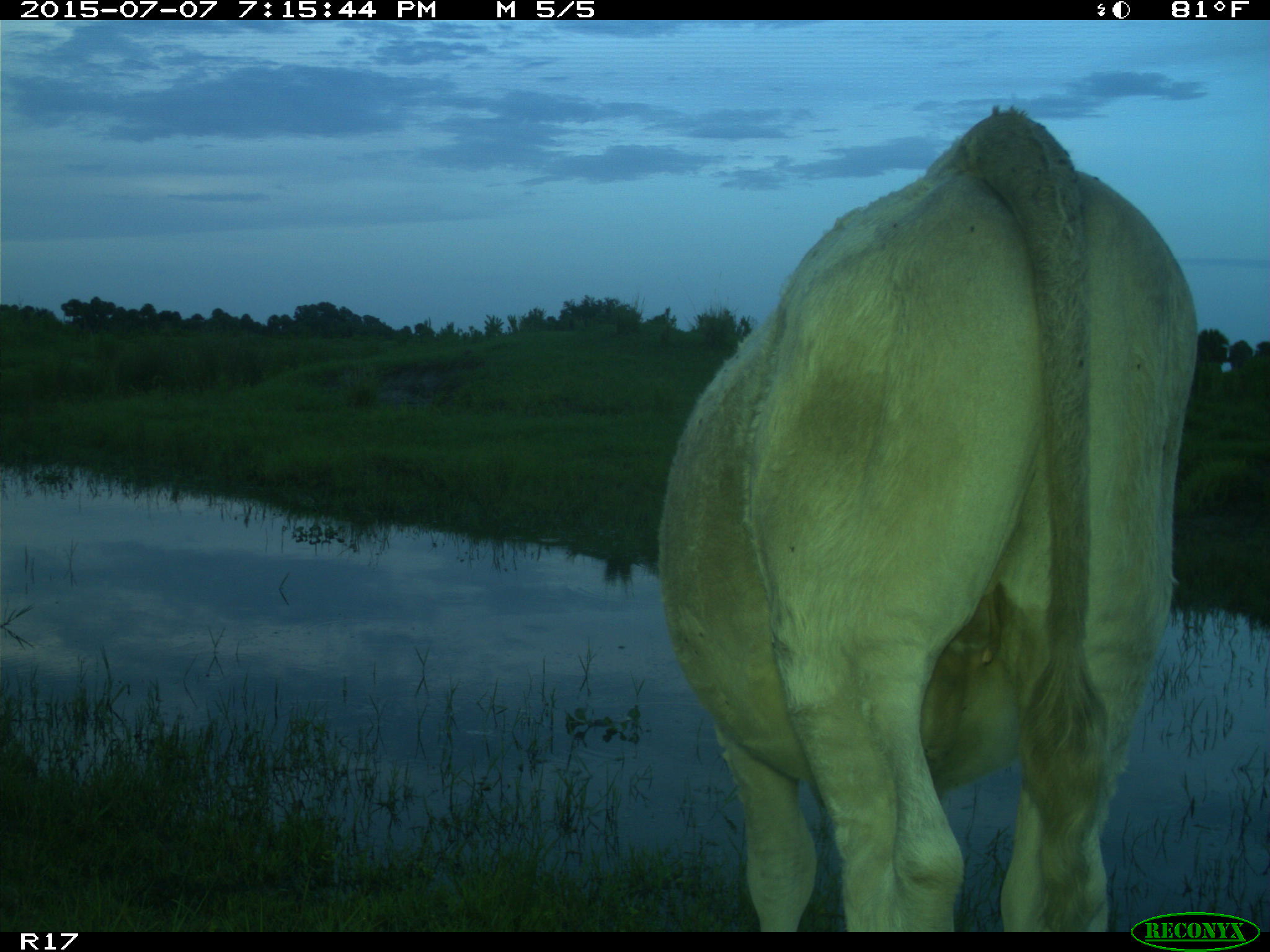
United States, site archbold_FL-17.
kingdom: Animalia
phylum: Chordata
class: Mammalia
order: Artiodactyla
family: Bovidae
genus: Bos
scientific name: Bos taurus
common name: domestic cow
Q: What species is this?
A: Bos taurus (domestic cow).